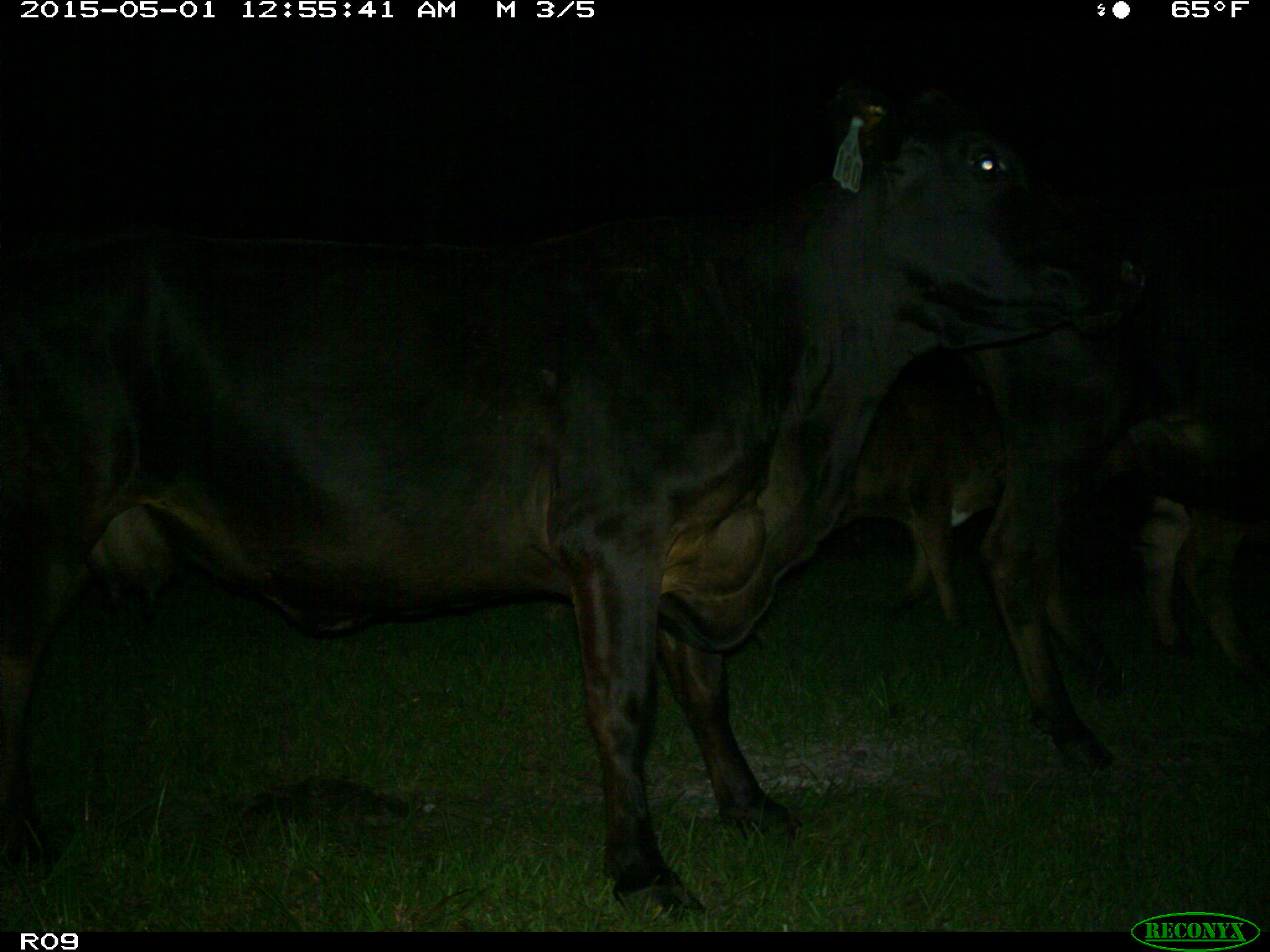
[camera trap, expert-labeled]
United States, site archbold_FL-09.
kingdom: Animalia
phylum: Chordata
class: Mammalia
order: Artiodactyla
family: Bovidae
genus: Bos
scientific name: Bos taurus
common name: domestic cow